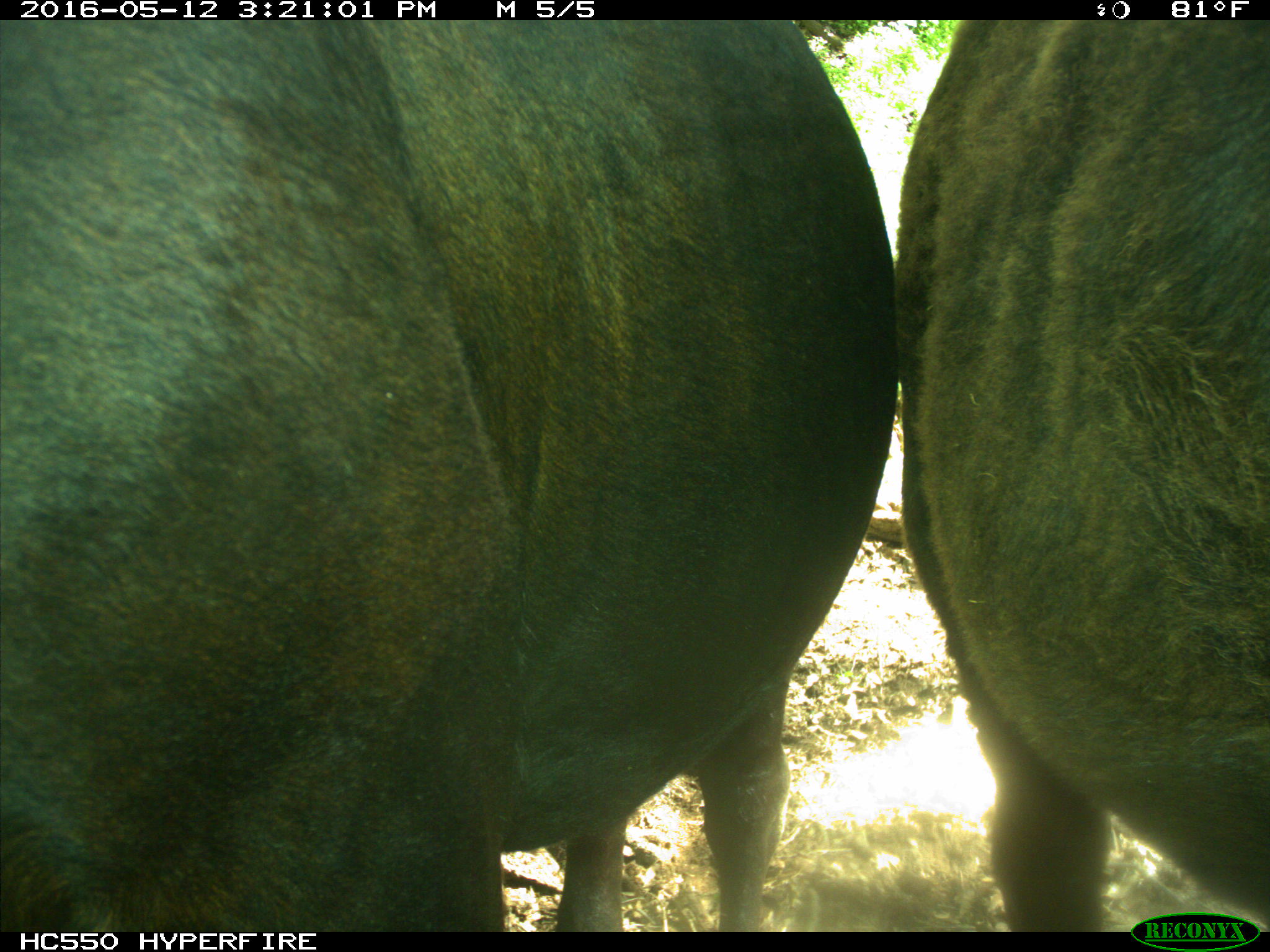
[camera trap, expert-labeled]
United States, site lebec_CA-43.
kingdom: Animalia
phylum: Chordata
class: Mammalia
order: Artiodactyla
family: Bovidae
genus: Bos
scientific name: Bos taurus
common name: domestic cow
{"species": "Bos taurus (domestic cow)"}